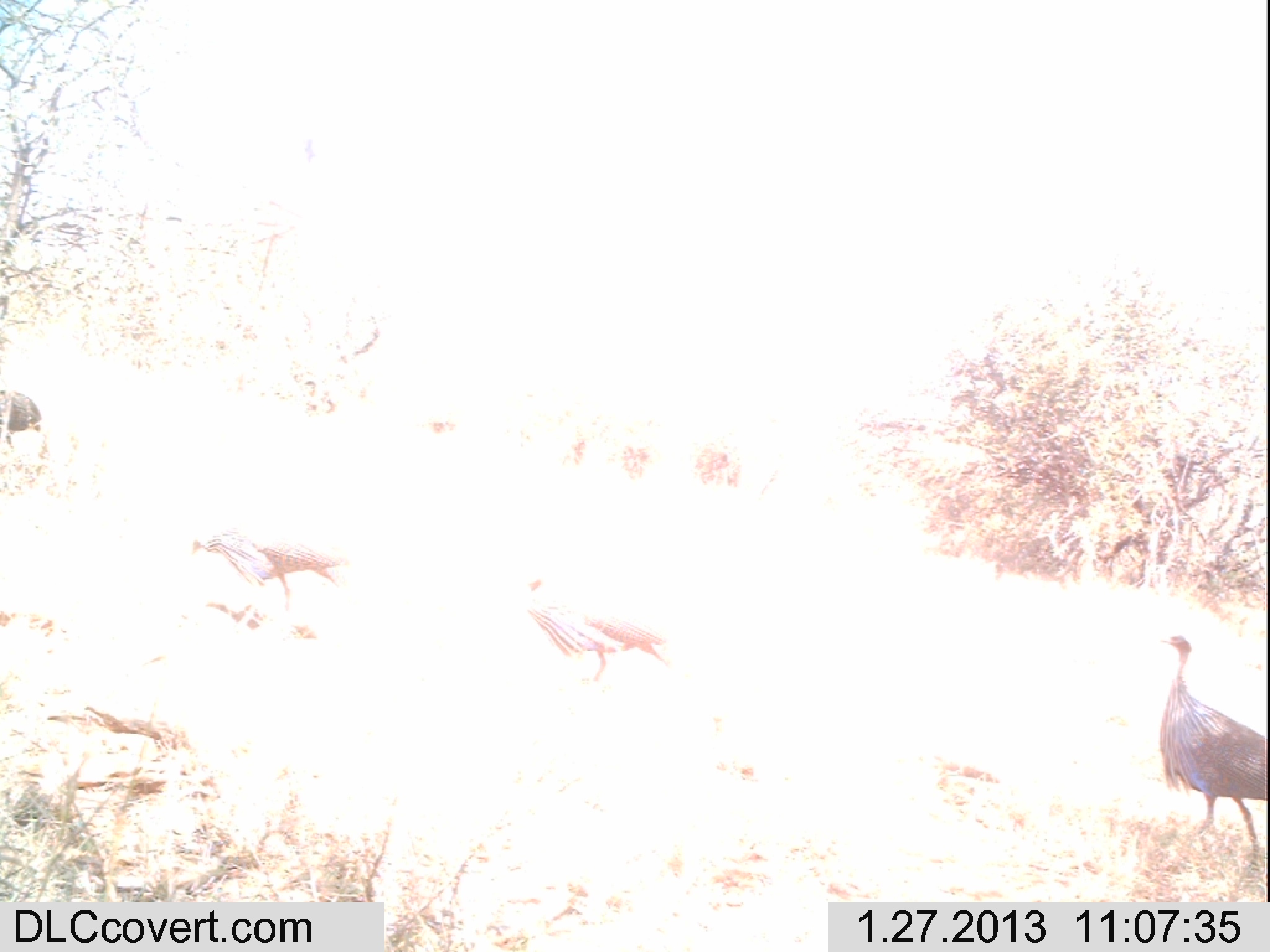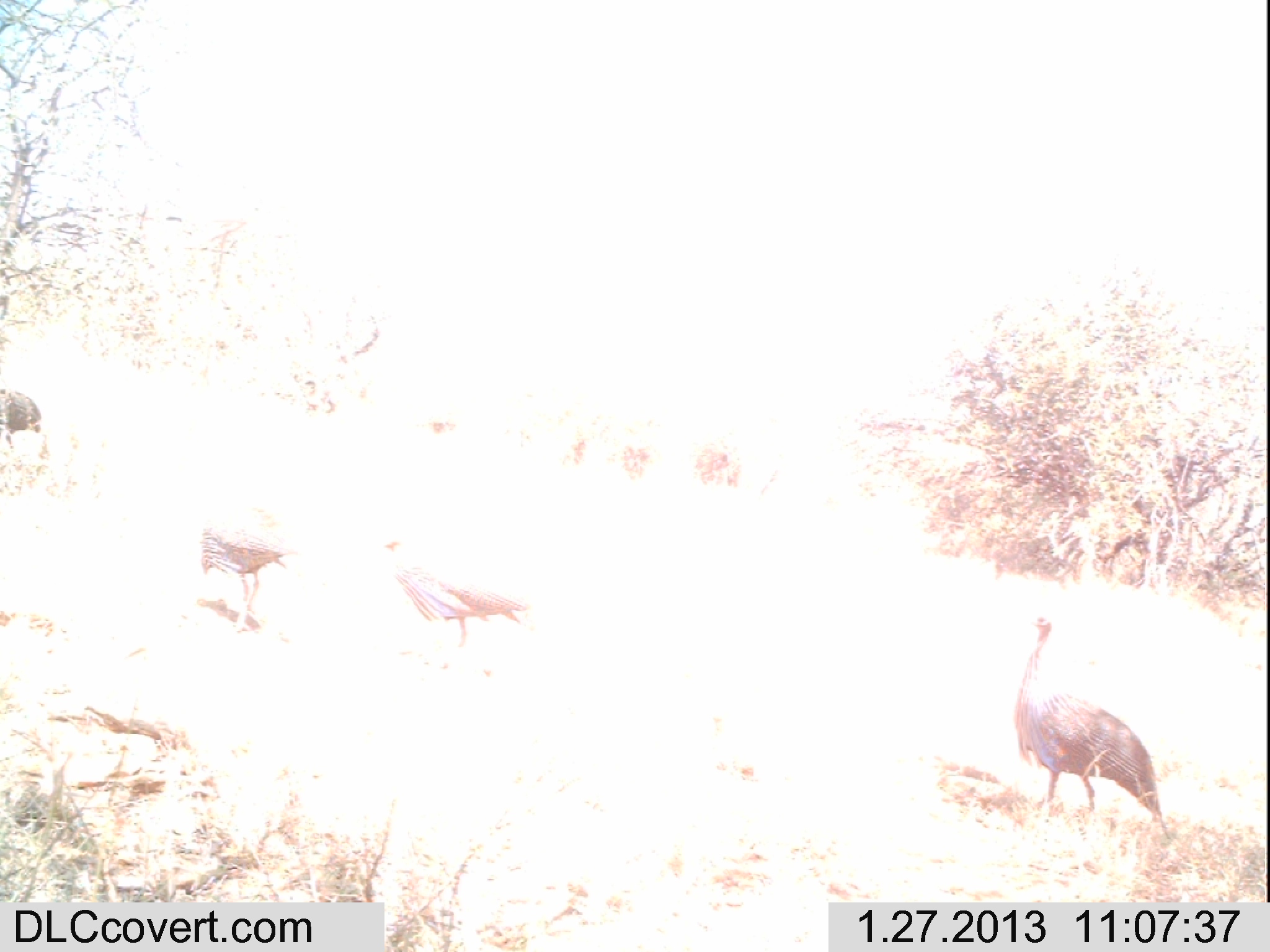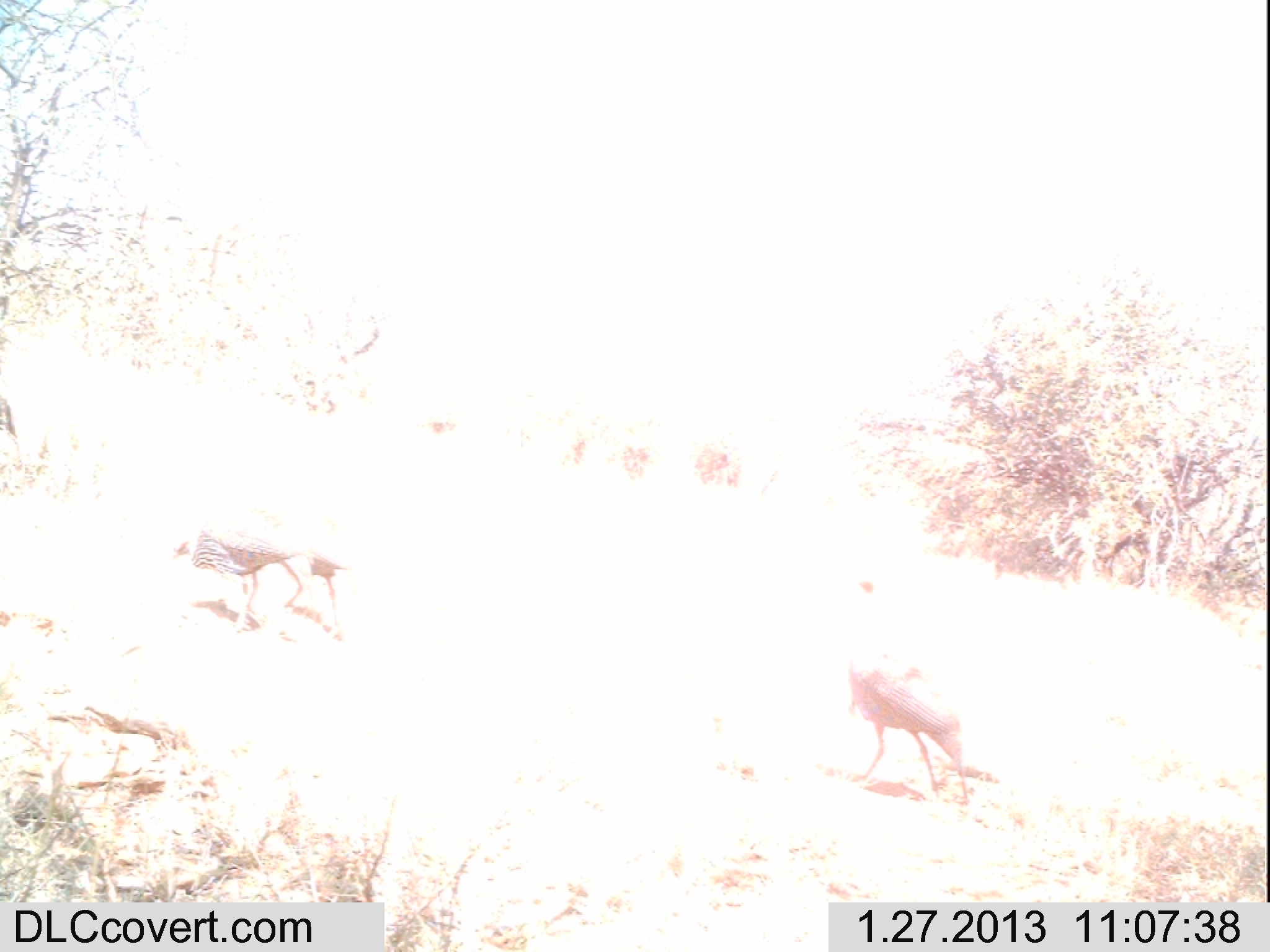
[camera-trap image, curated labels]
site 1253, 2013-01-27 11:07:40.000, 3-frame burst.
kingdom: Animalia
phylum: Chordata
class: Aves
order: Galliformes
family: Numididae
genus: Acryllium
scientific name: Acryllium vulturinum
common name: vulturine guineafowl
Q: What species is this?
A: Acryllium vulturinum (vulturine guineafowl).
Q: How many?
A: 4.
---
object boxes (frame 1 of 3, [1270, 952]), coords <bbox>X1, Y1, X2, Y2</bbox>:
acryllium vulturinum: <bbox>1151, 632, 1266, 874</bbox>; <bbox>501, 559, 666, 685</bbox>; <bbox>188, 508, 347, 616</bbox>; <bbox>0, 380, 51, 465</bbox>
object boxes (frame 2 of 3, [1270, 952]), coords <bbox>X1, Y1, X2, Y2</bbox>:
acryllium vulturinum: <bbox>1011, 612, 1167, 828</bbox>; <bbox>372, 531, 529, 651</bbox>; <bbox>163, 487, 294, 630</bbox>; <bbox>0, 384, 44, 460</bbox>